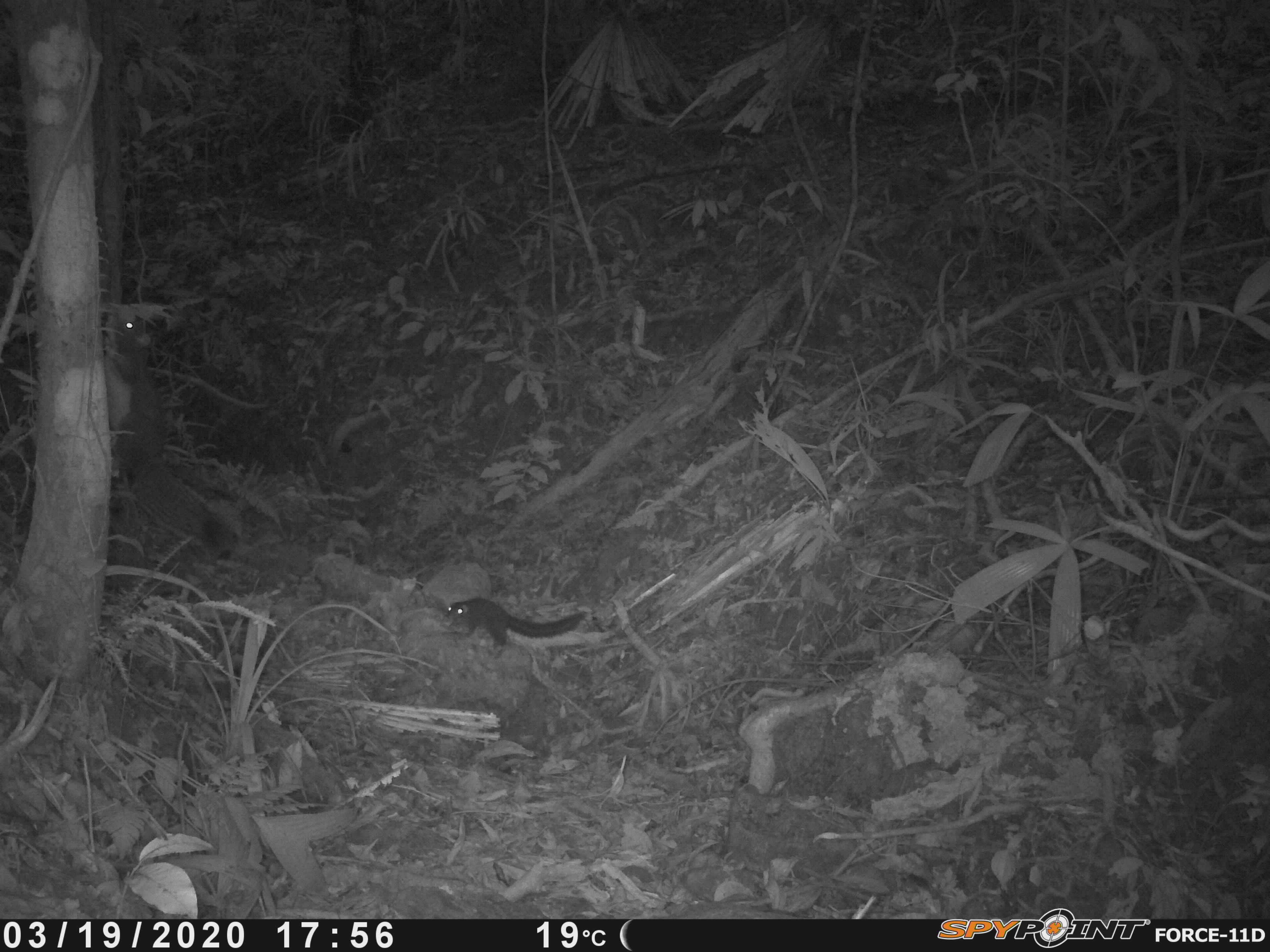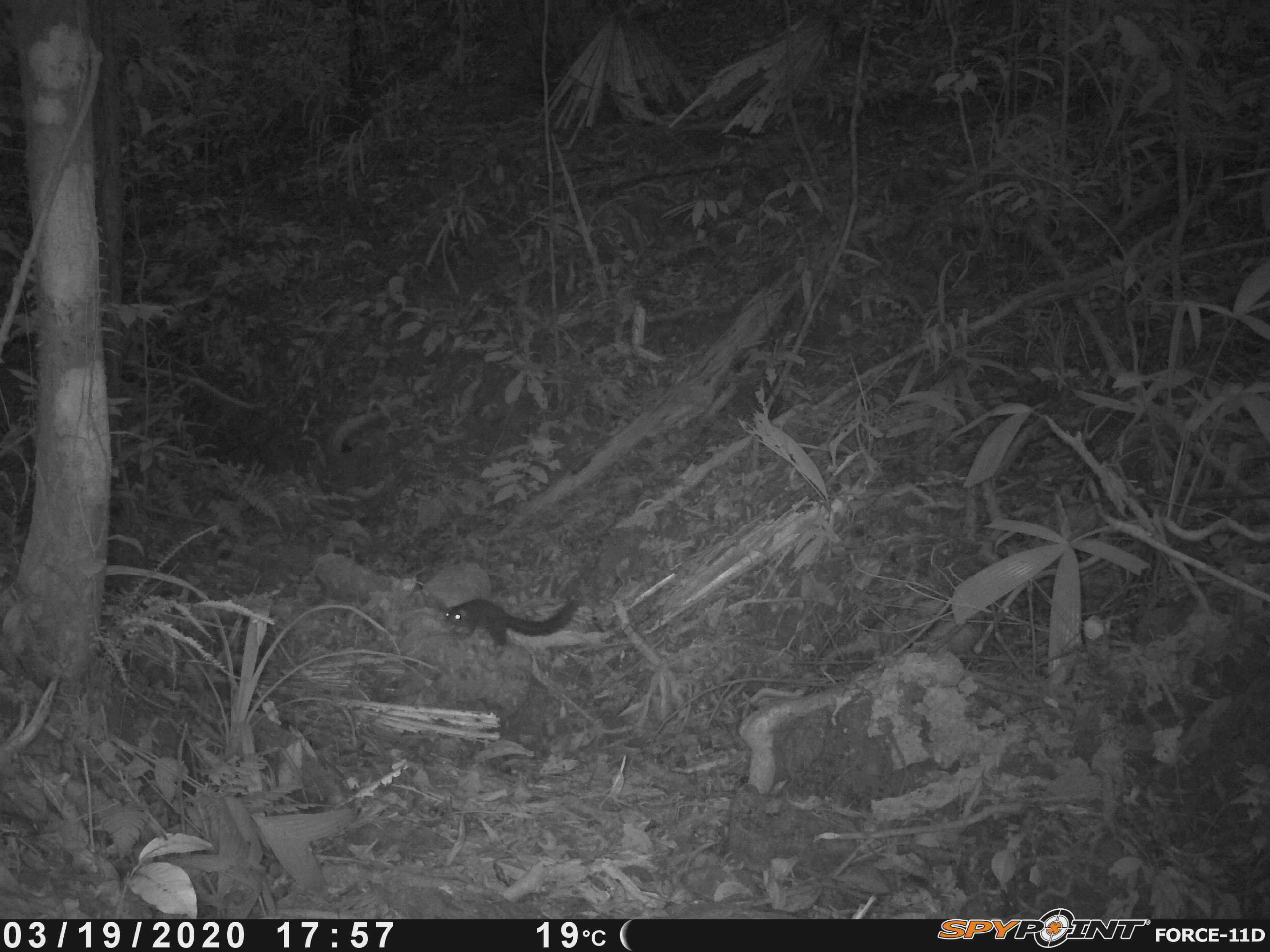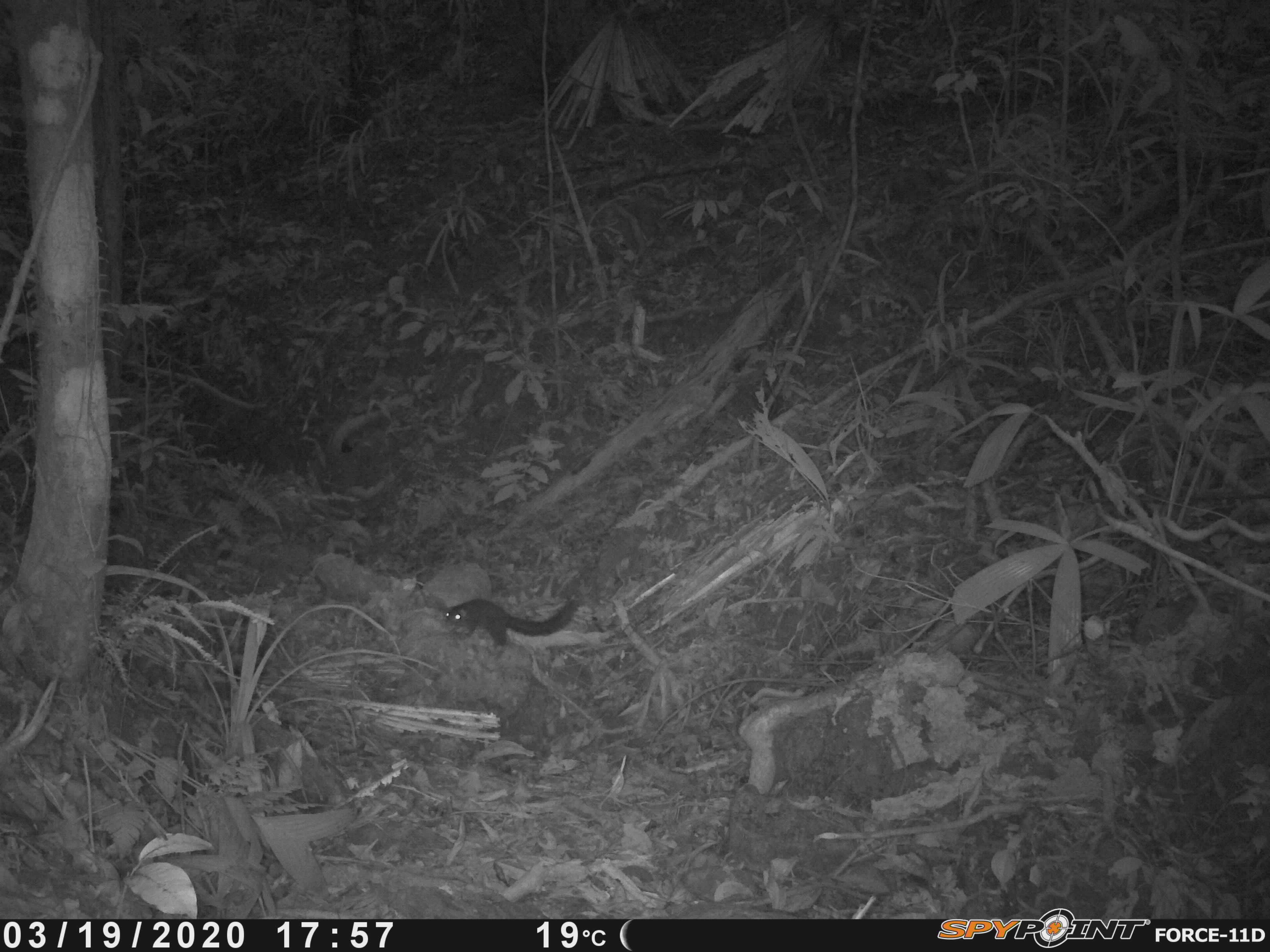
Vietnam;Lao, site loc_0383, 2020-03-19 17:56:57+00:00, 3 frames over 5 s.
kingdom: Animalia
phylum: Chordata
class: Mammalia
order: Rodentia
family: Sciuridae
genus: Callosciurus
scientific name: Callosciurus erythraeus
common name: pallas's squirrel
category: pallass squirrel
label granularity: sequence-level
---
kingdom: Animalia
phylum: Chordata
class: Mammalia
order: Scandentia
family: Tupaiidae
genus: Tupaia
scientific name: Tupaia belangeri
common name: northern treeshrew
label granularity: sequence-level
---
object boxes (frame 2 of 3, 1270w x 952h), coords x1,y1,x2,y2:
northern treeshrew: 442,598,579,648